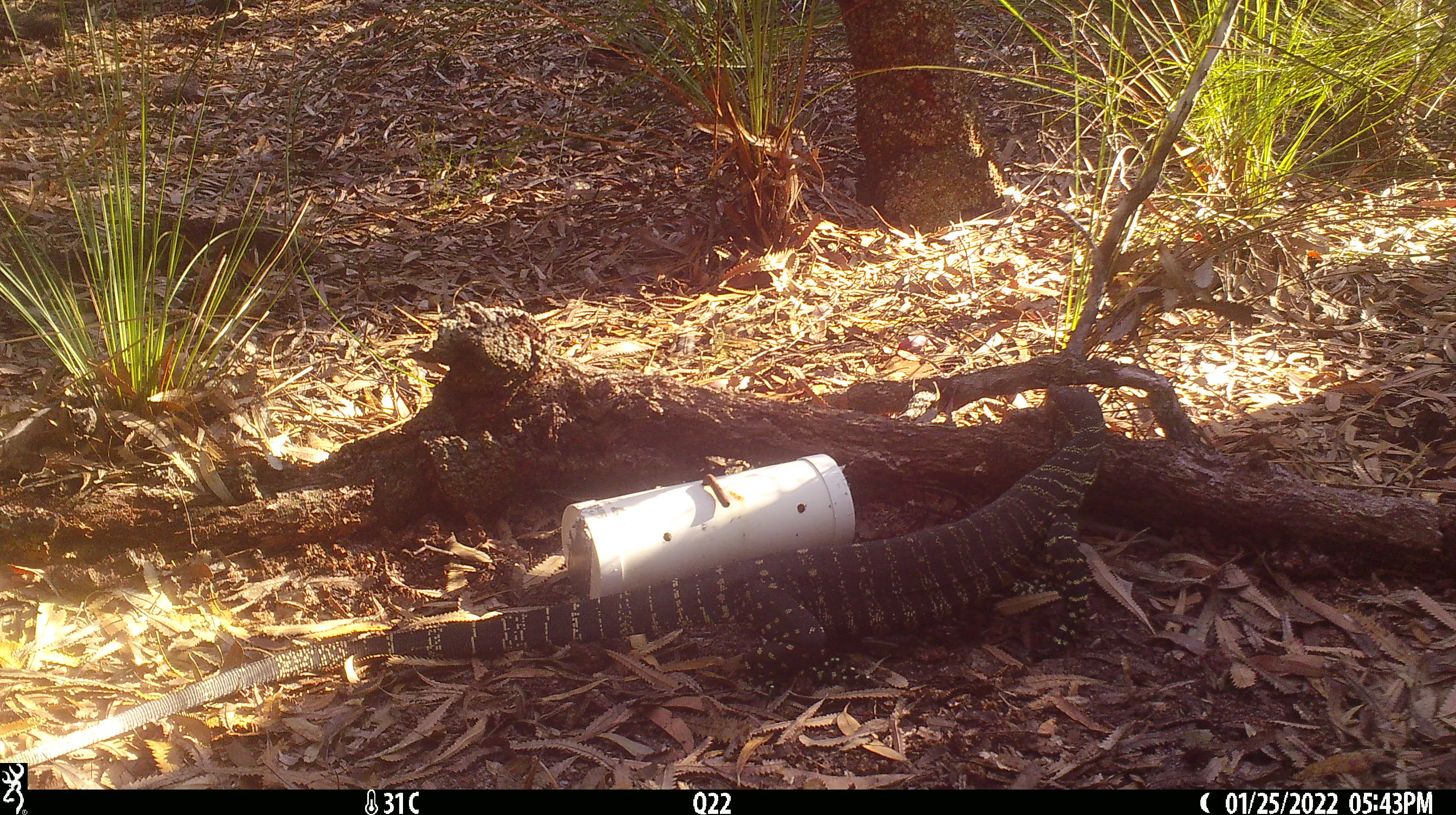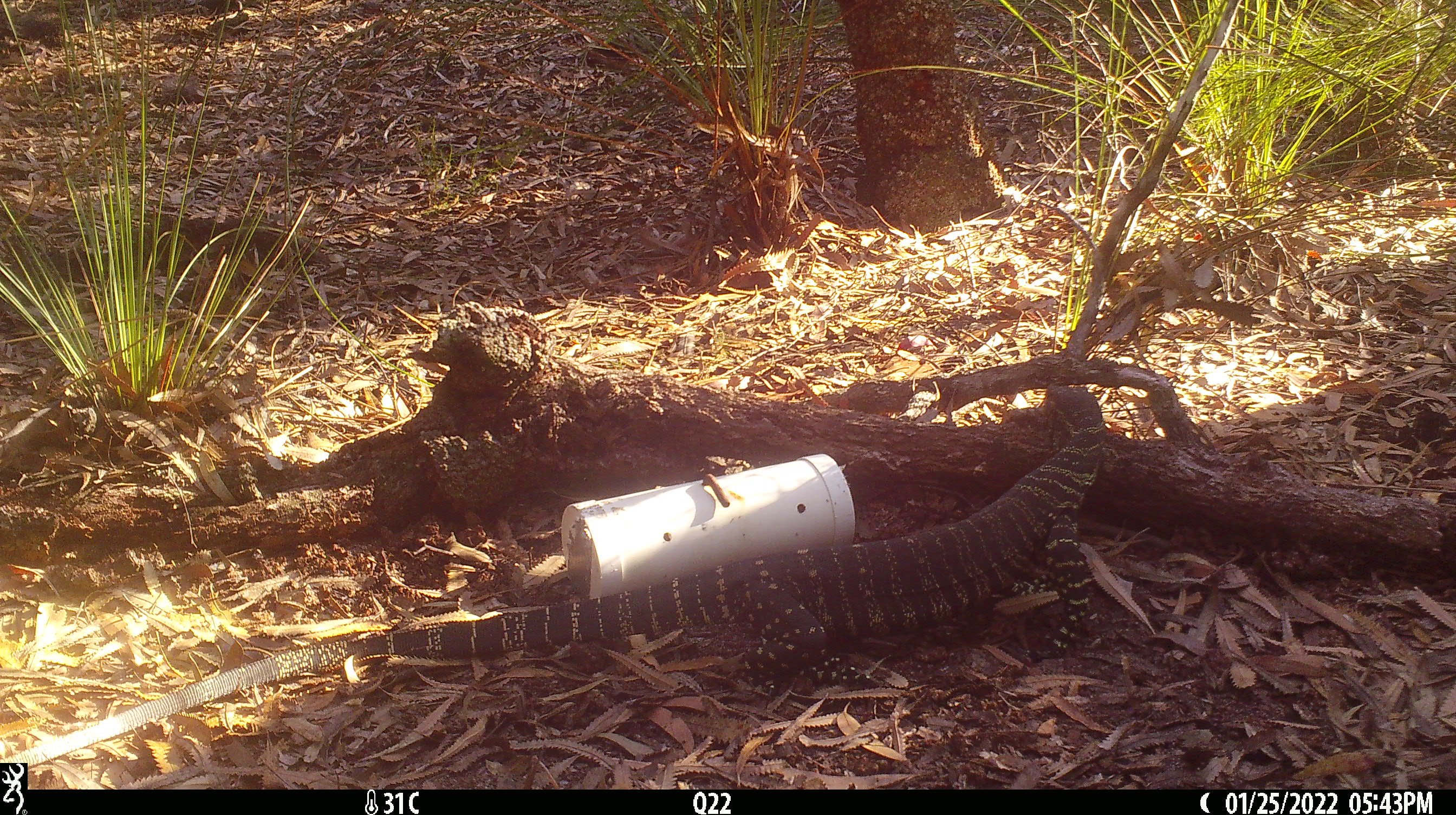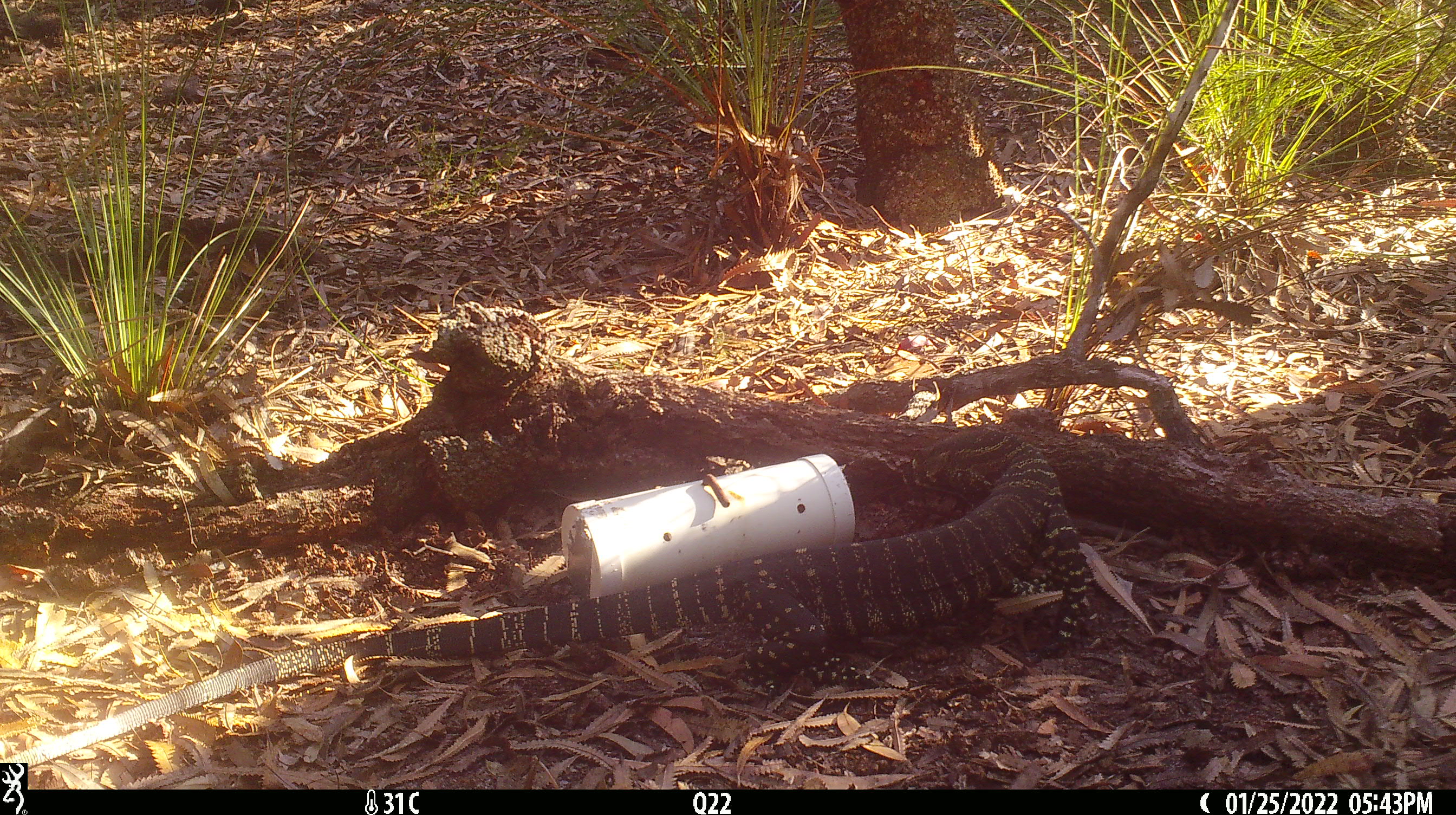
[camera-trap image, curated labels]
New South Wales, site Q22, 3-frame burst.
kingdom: Animalia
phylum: Chordata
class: Reptilia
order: Squamata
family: Varanidae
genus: Varanus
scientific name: Varanus varius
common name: lace monitor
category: goanna